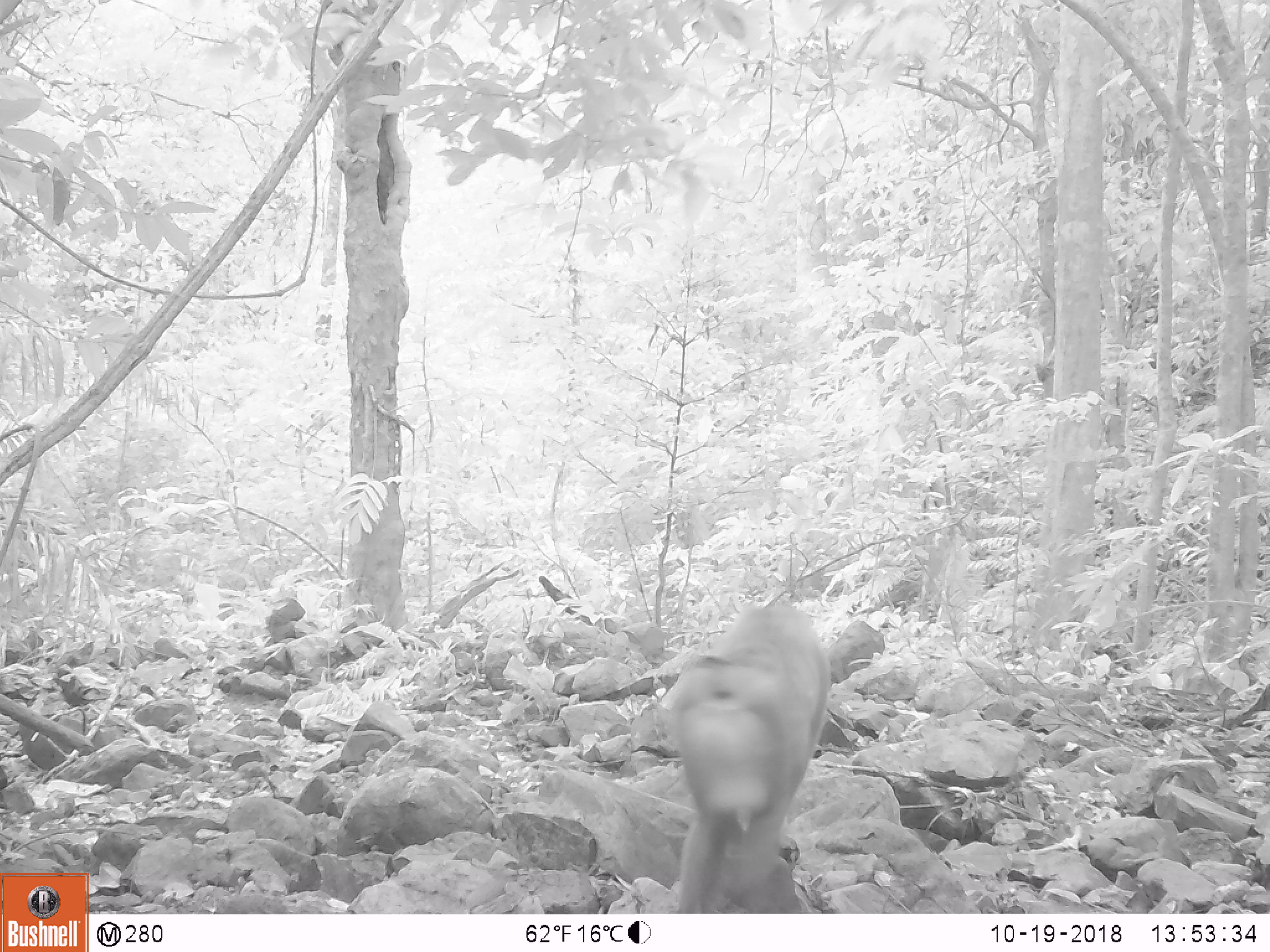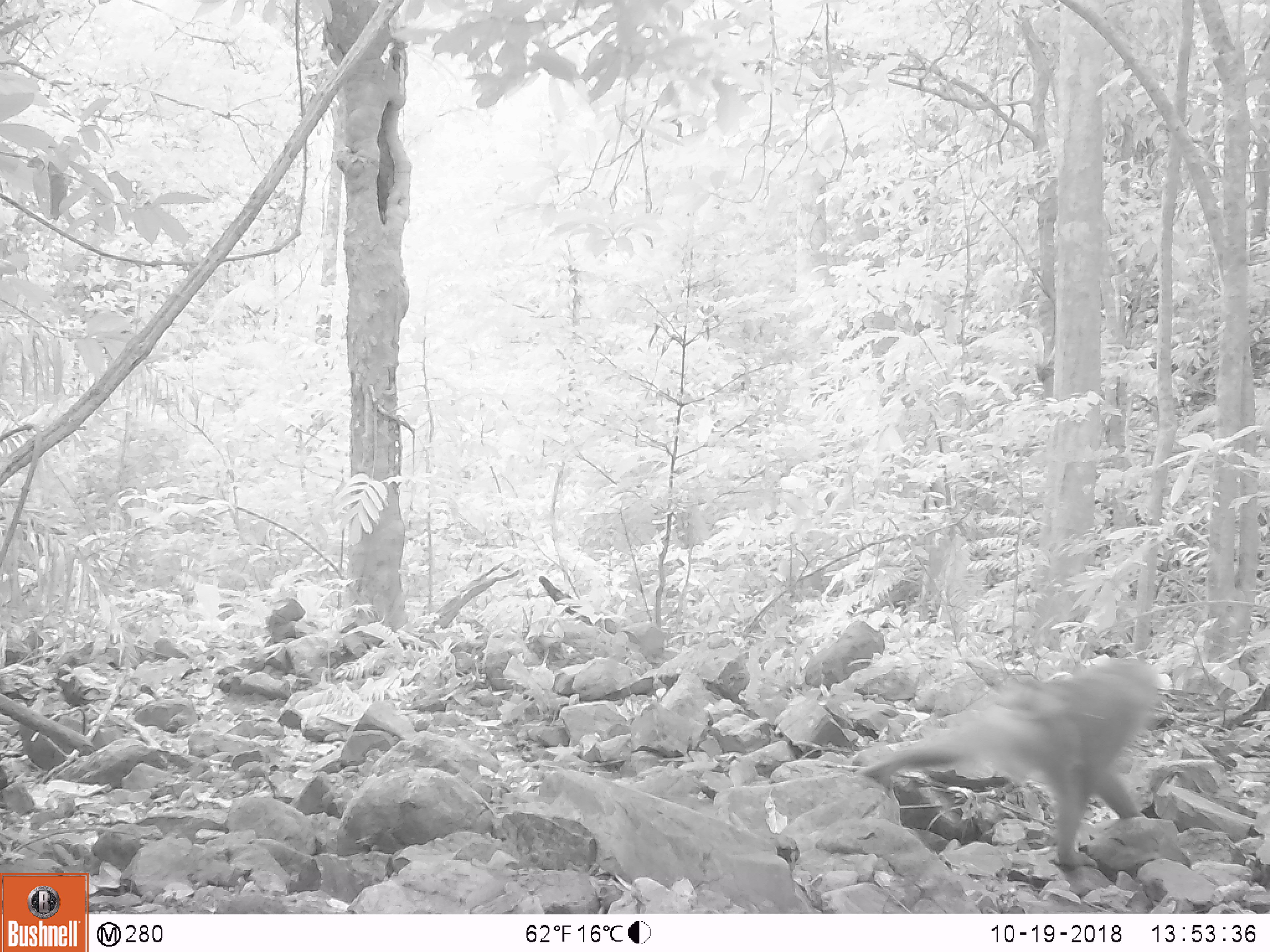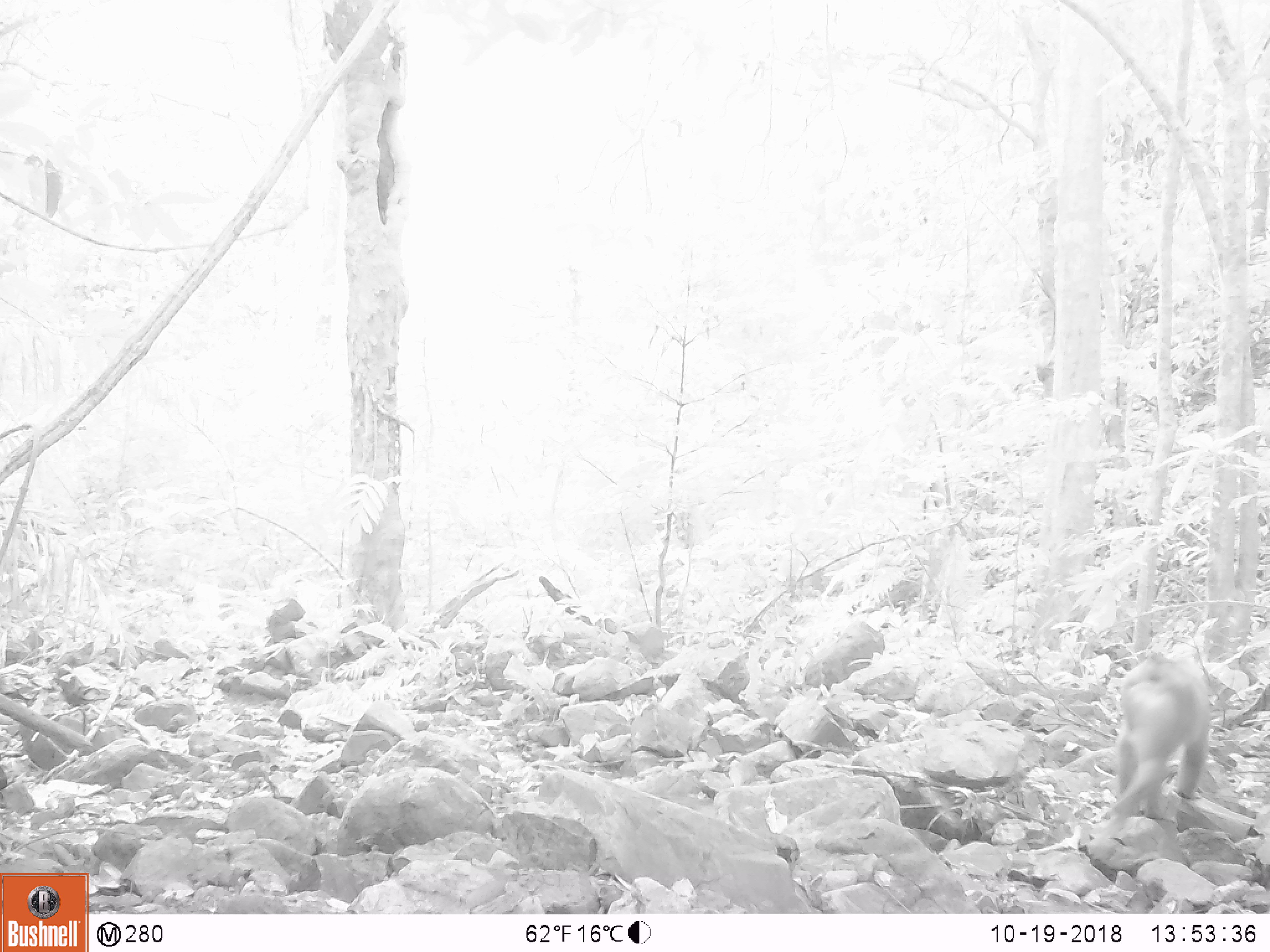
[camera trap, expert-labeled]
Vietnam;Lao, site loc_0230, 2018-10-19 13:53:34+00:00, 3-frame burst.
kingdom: Animalia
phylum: Chordata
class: Mammalia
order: Primates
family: Cercopithecidae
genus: Macaca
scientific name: Macaca nemestrina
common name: pig-tailed macaque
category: pig tailed macaque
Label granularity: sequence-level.